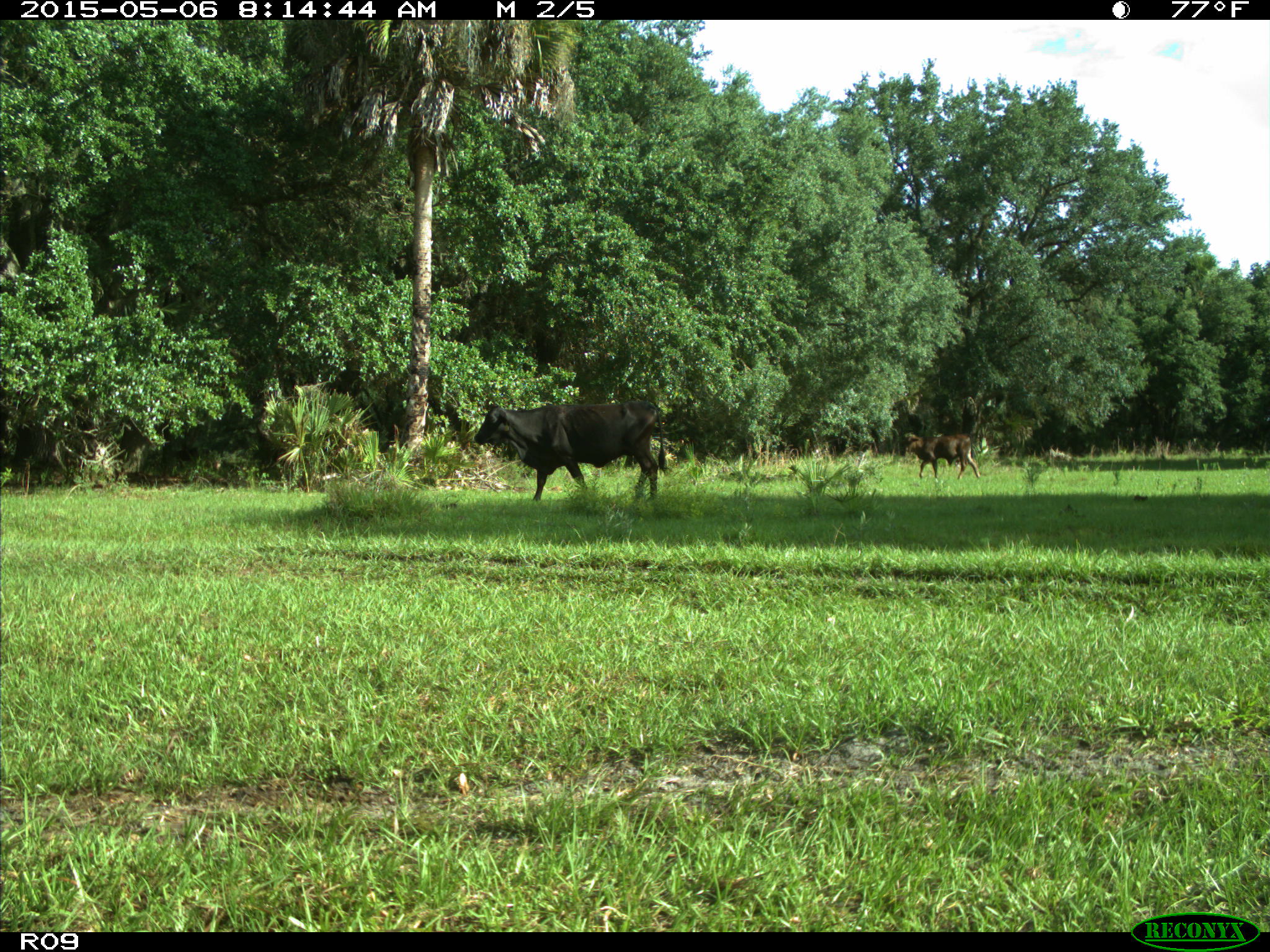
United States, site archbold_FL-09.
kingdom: Animalia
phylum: Chordata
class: Mammalia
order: Artiodactyla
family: Bovidae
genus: Bos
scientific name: Bos taurus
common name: domestic cow